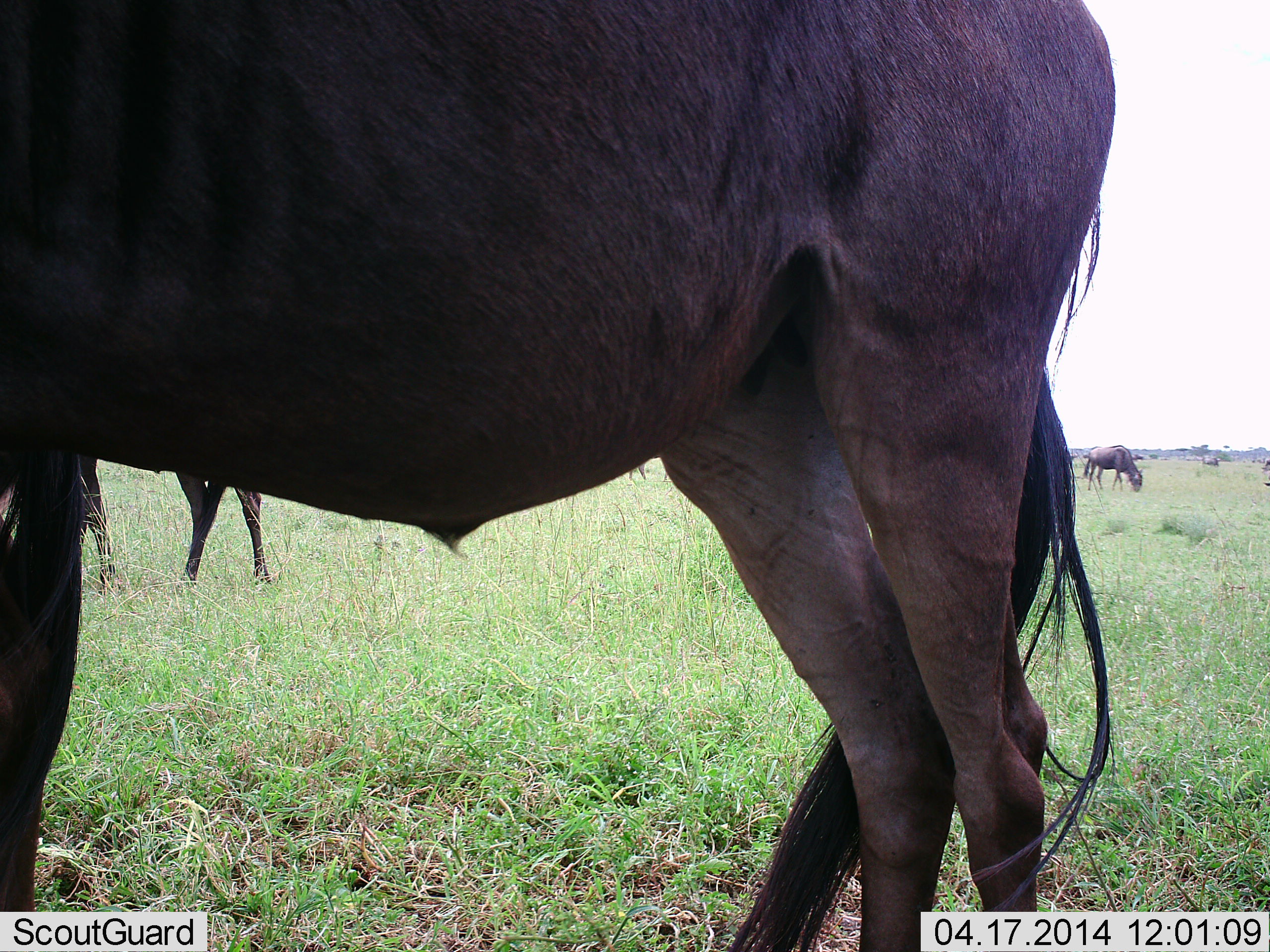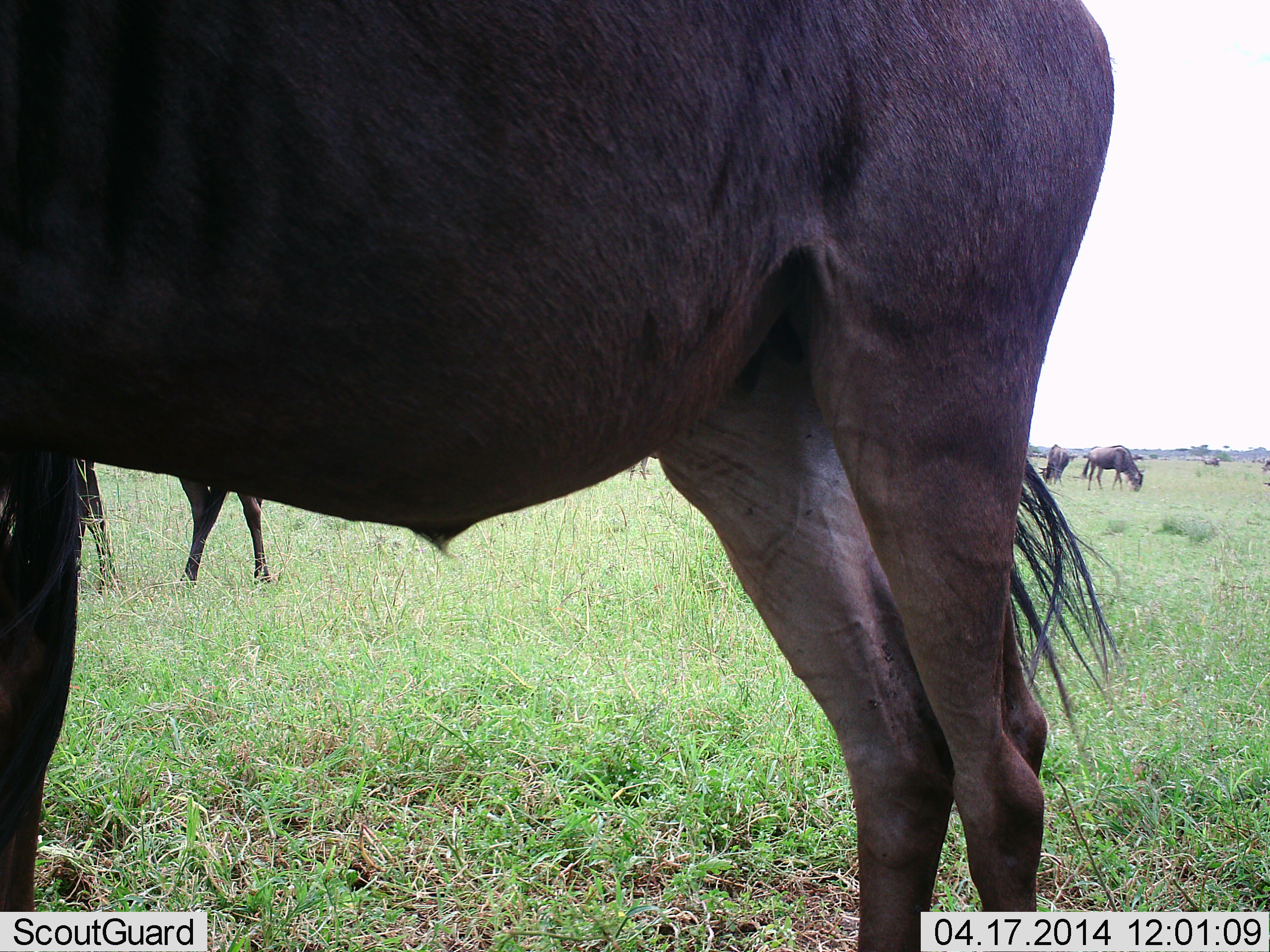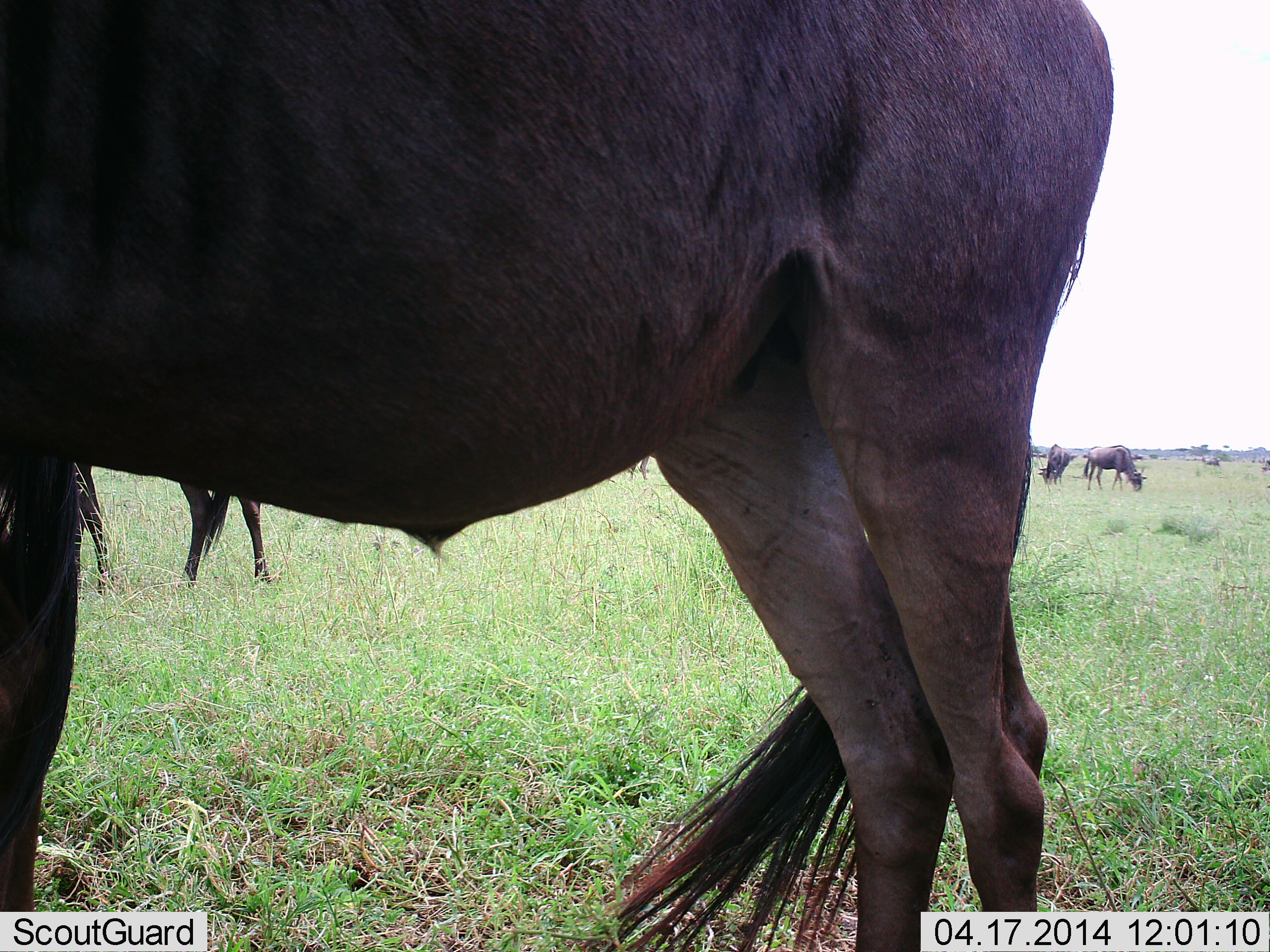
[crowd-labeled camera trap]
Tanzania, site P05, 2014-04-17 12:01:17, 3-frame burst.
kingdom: Animalia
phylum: Chordata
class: Mammalia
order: Artiodactyla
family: Bovidae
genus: Connochaetes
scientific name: Connochaetes taurinus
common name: blue wildebeest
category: wildebeest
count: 5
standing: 70%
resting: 0%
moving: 0%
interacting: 0%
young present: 0%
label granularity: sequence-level